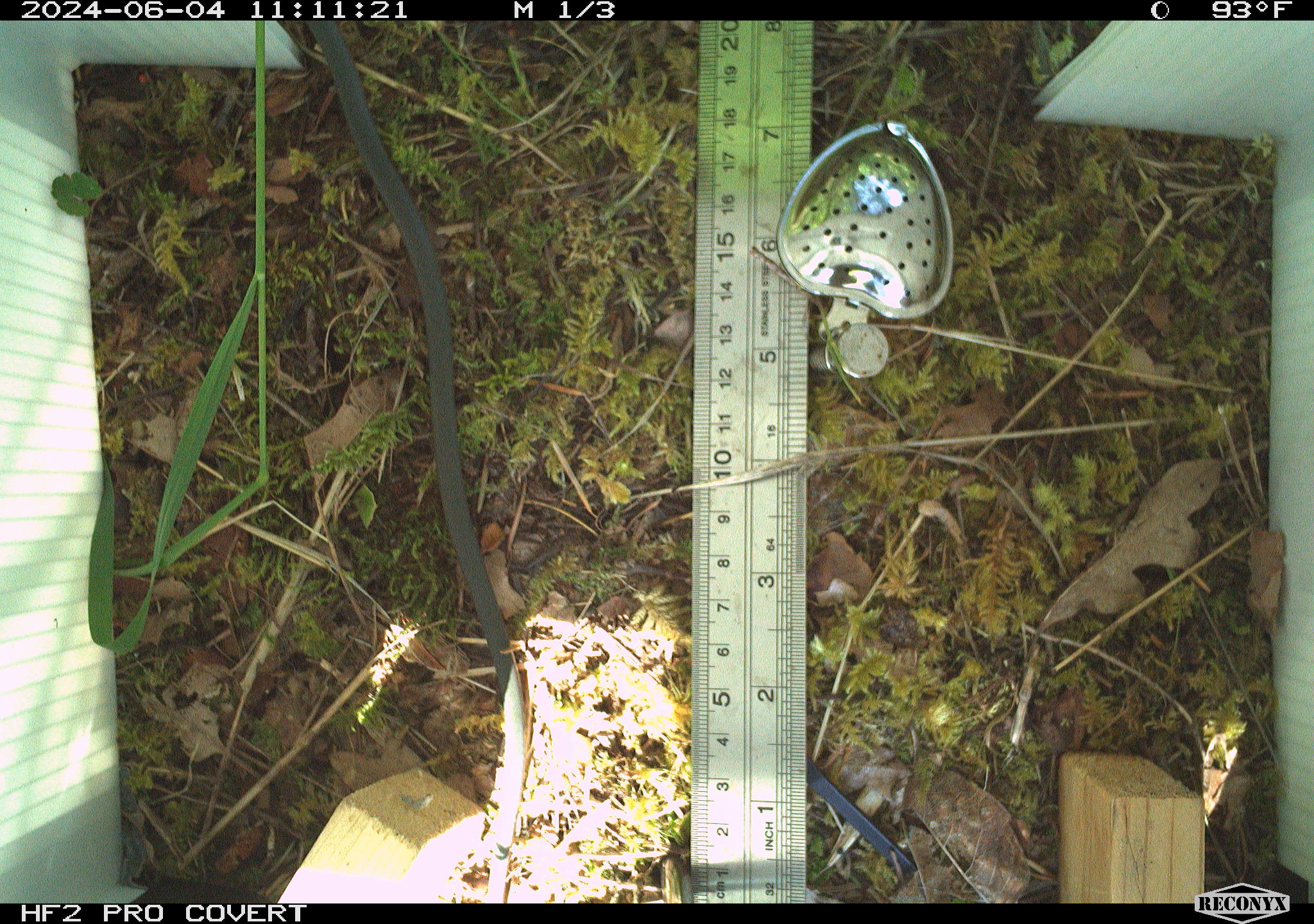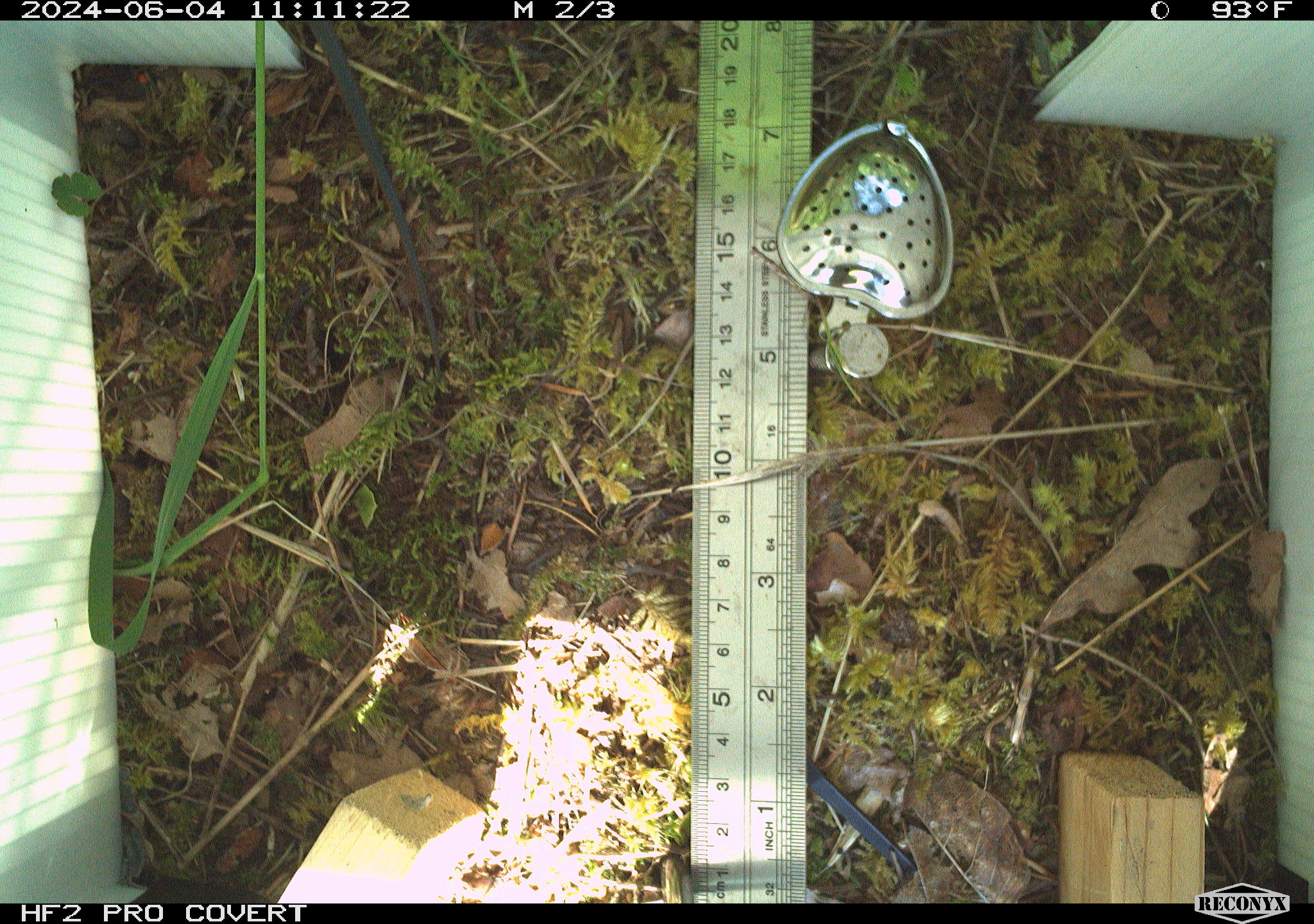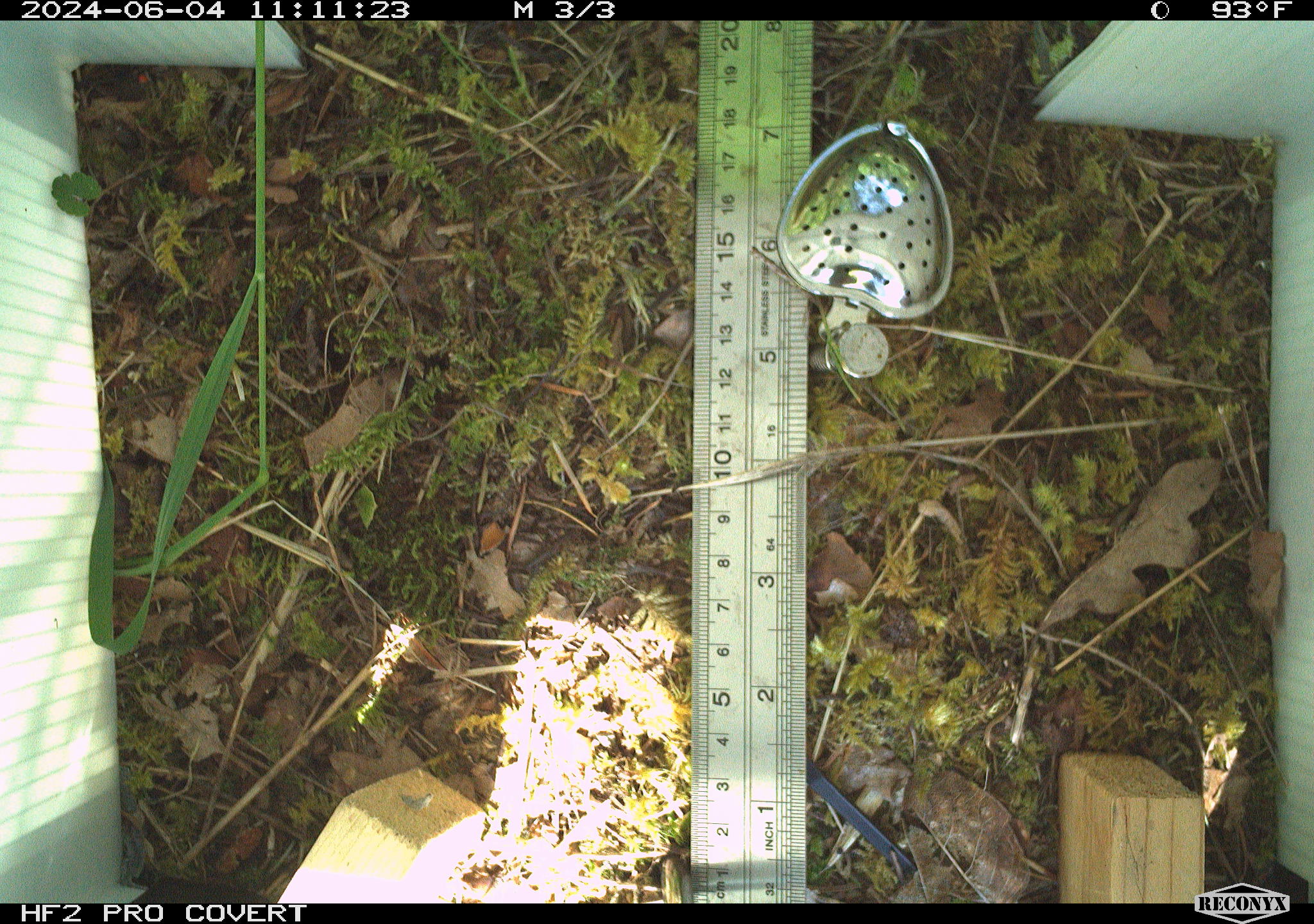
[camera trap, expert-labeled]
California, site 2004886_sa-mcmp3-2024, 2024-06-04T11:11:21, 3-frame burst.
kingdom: Animalia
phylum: Chordata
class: Reptilia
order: Squamata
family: Colubridae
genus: Masticophis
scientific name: Masticophis lateralis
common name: striped racer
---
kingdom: Animalia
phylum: Chordata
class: Reptilia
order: Squamata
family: Colubridae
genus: Coluber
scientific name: Coluber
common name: north american racers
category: coluber species